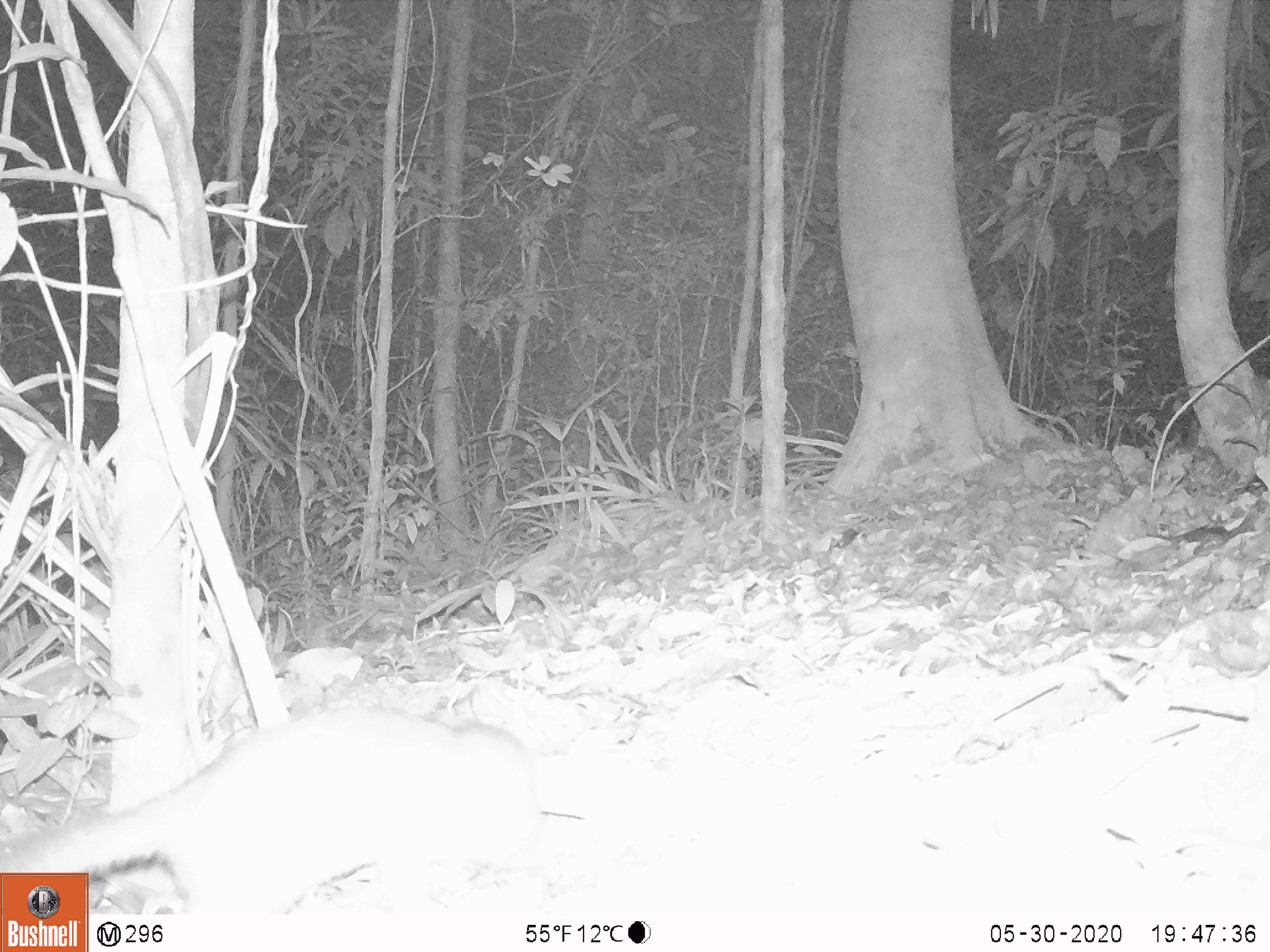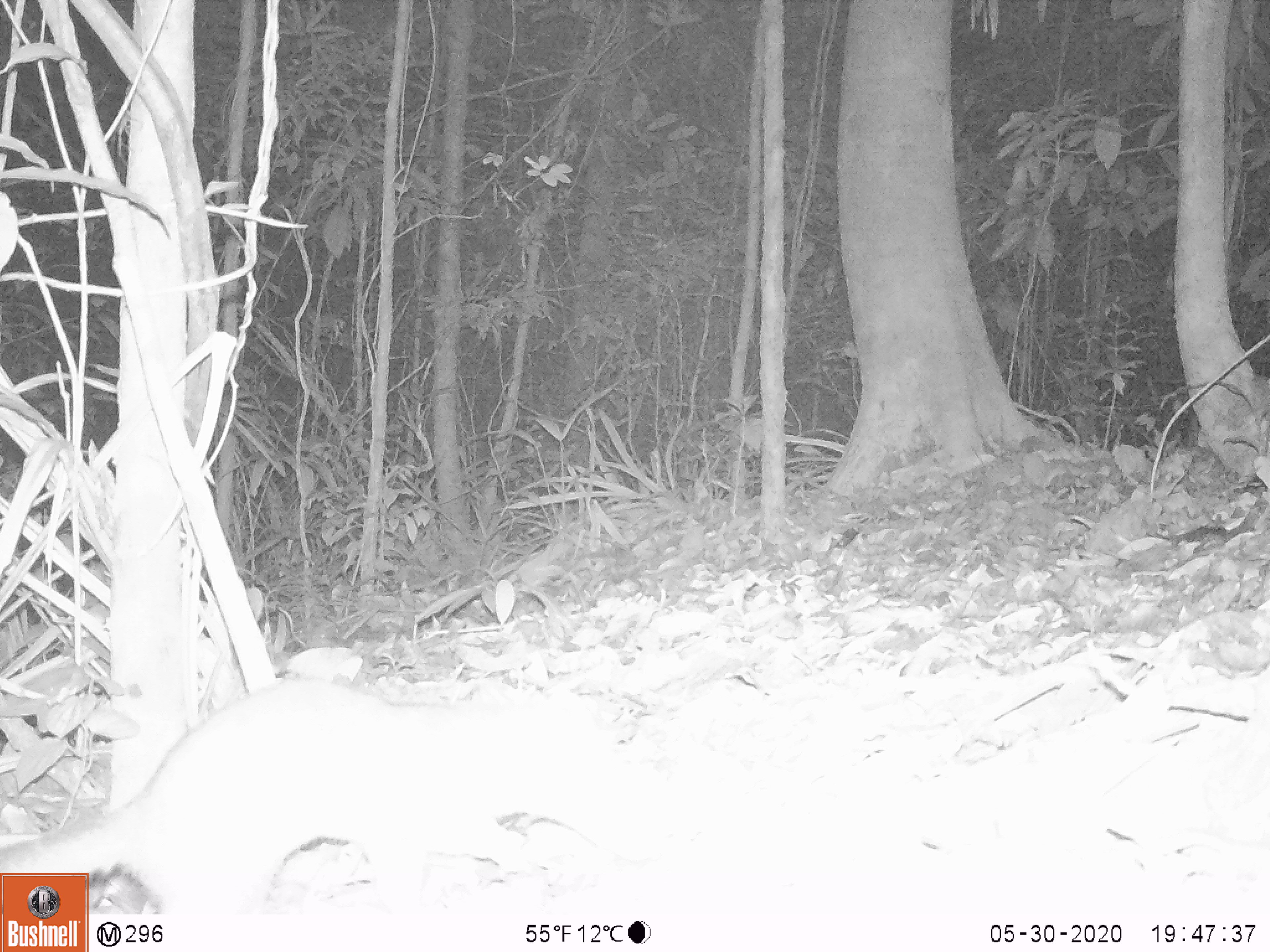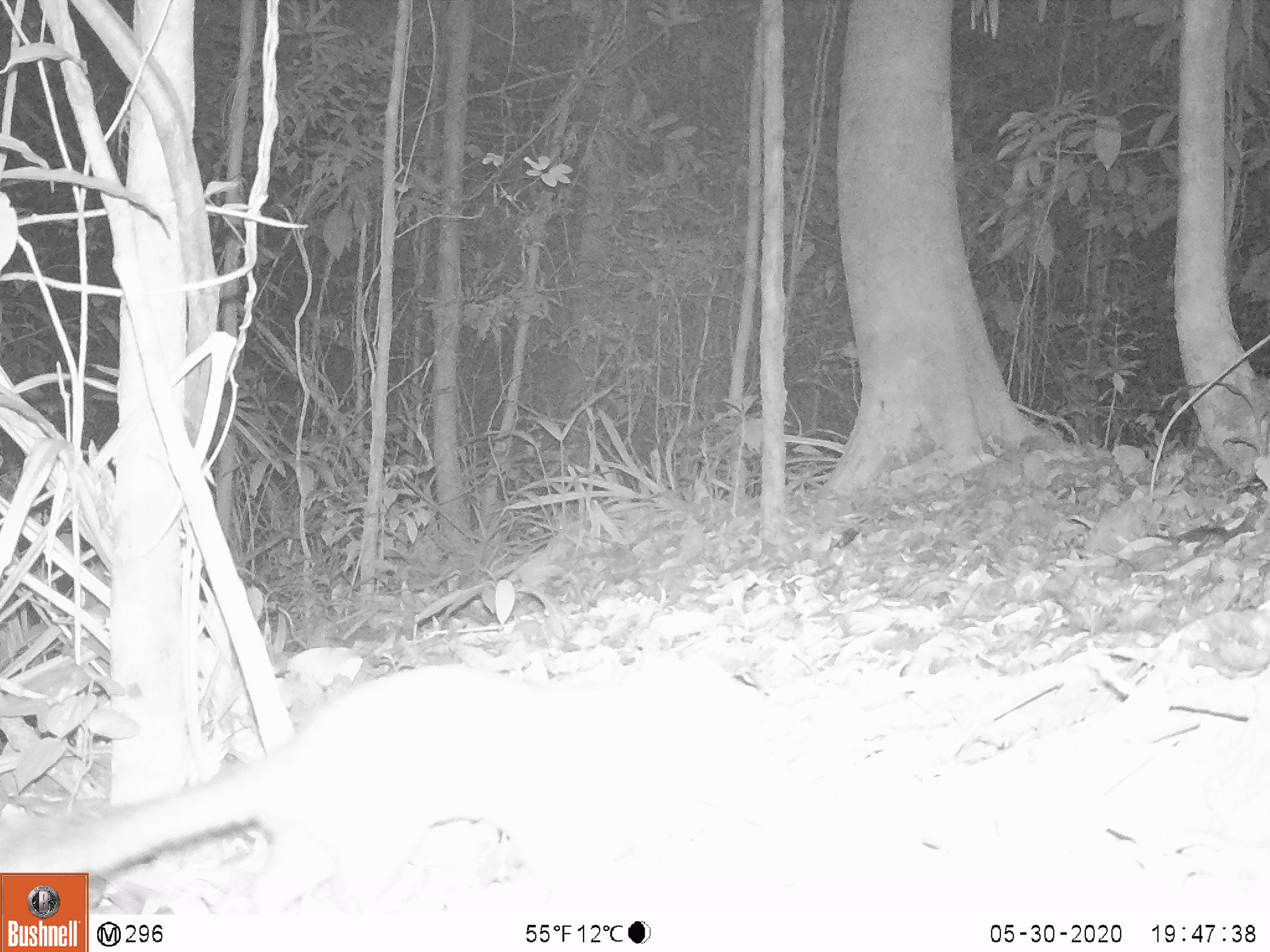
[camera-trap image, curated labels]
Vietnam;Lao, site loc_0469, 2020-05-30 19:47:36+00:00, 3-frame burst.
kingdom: Animalia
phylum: Chordata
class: Mammalia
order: Carnivora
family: Mustelidae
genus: Melogale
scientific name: Melogale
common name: ferret badger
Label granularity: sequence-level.